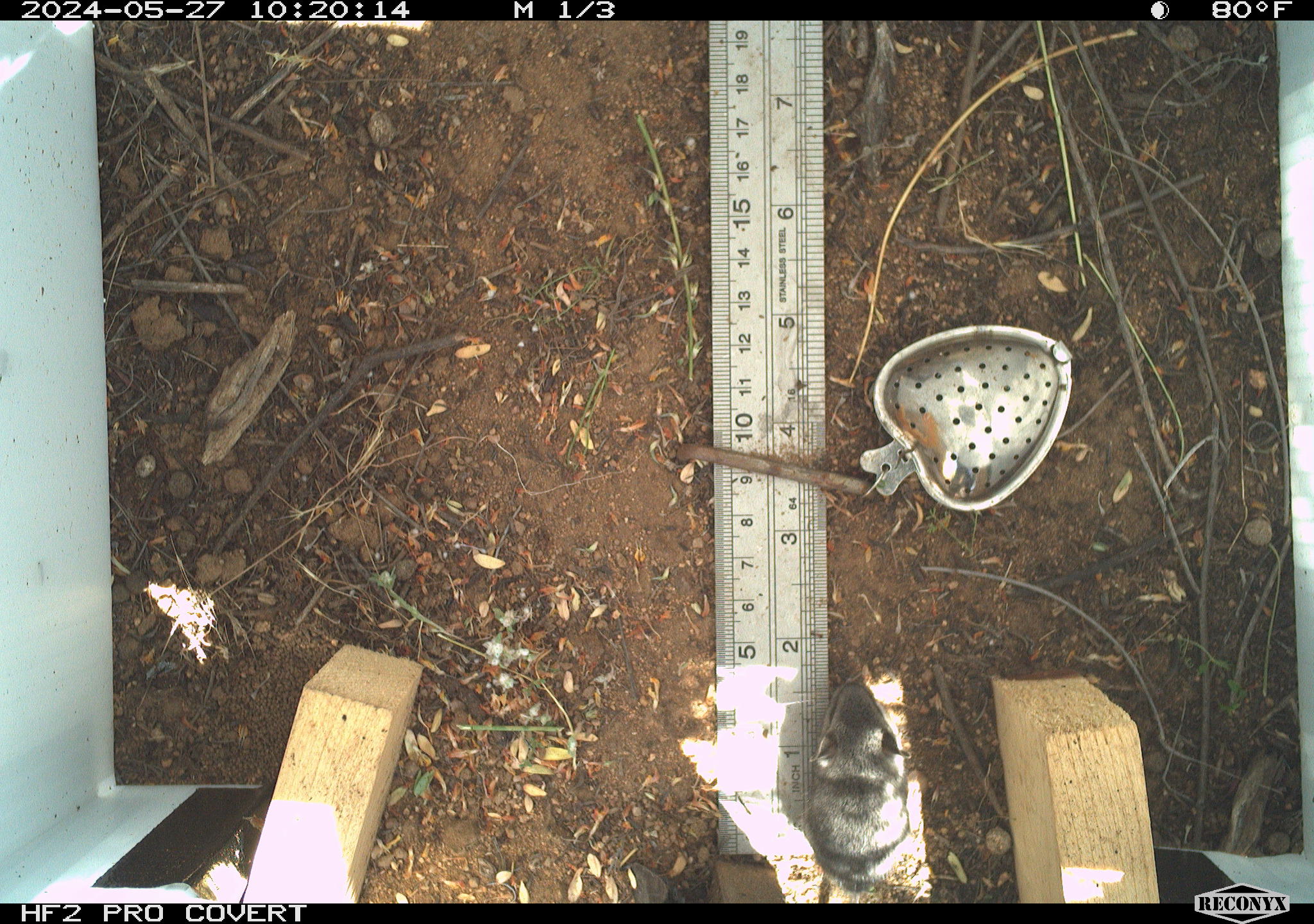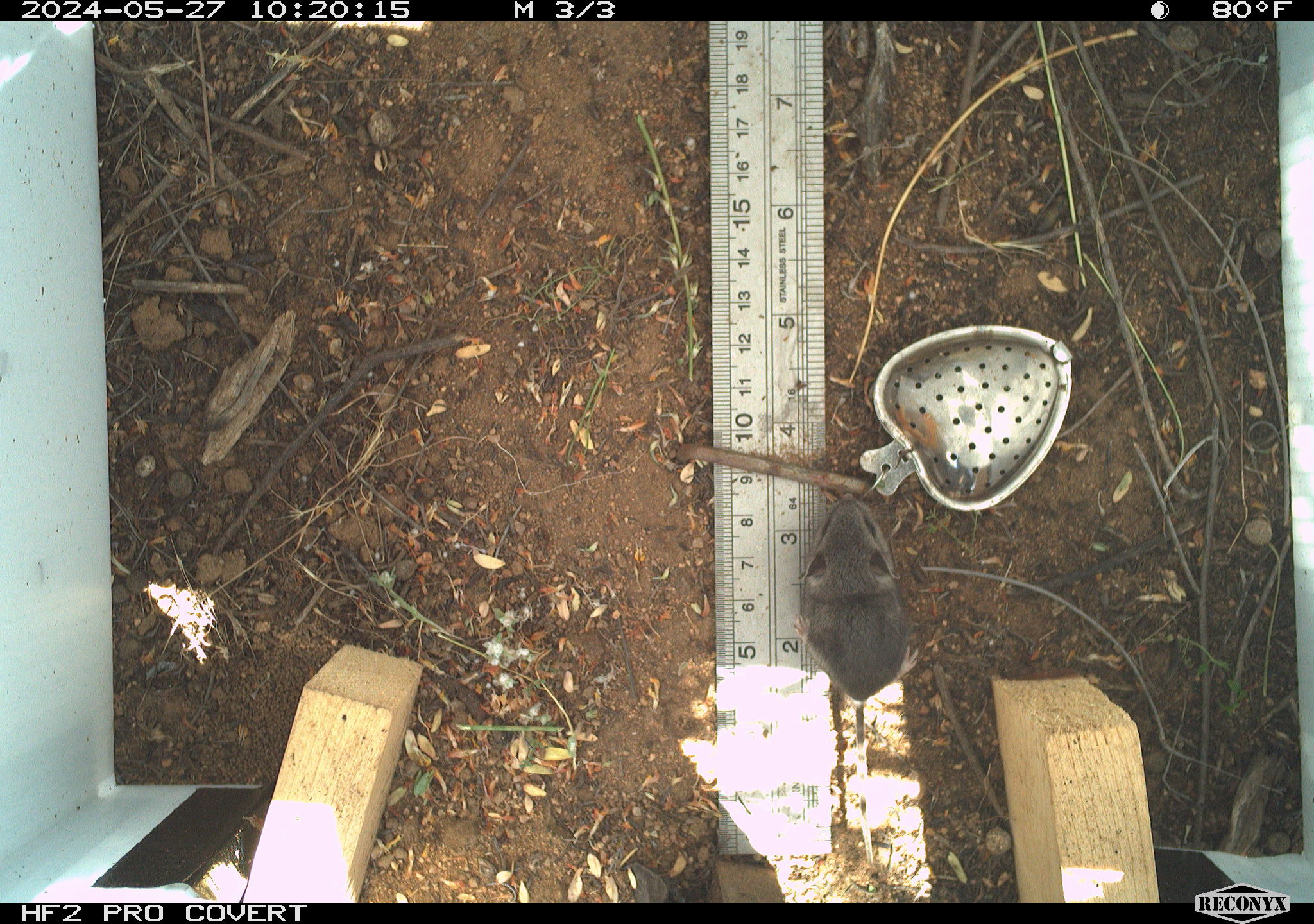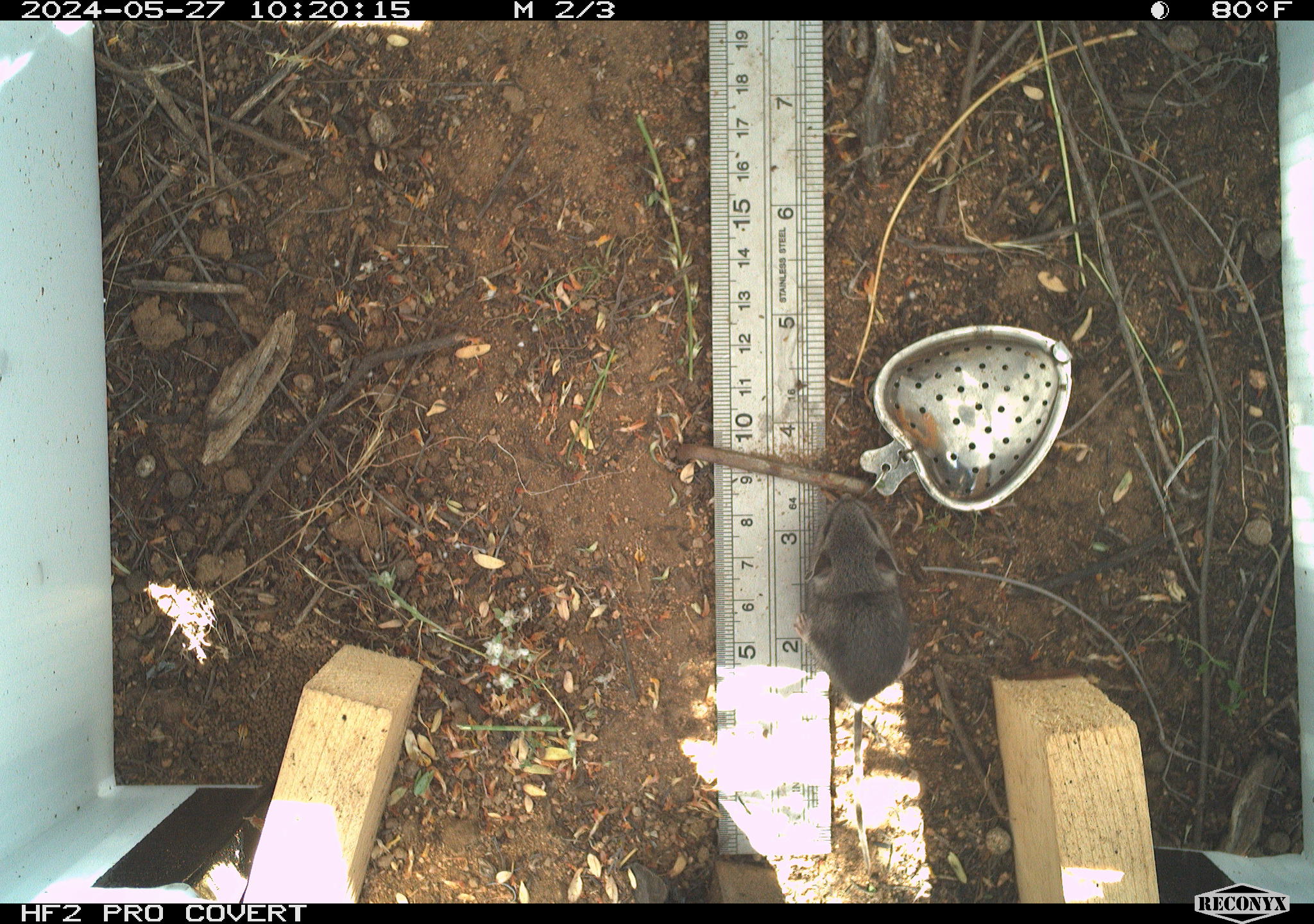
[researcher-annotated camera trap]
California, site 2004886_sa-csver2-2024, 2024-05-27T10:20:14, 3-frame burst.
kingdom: Animalia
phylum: Chordata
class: Mammalia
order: Rodentia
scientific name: Rodentia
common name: rodent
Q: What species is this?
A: Rodent (Rodentia).